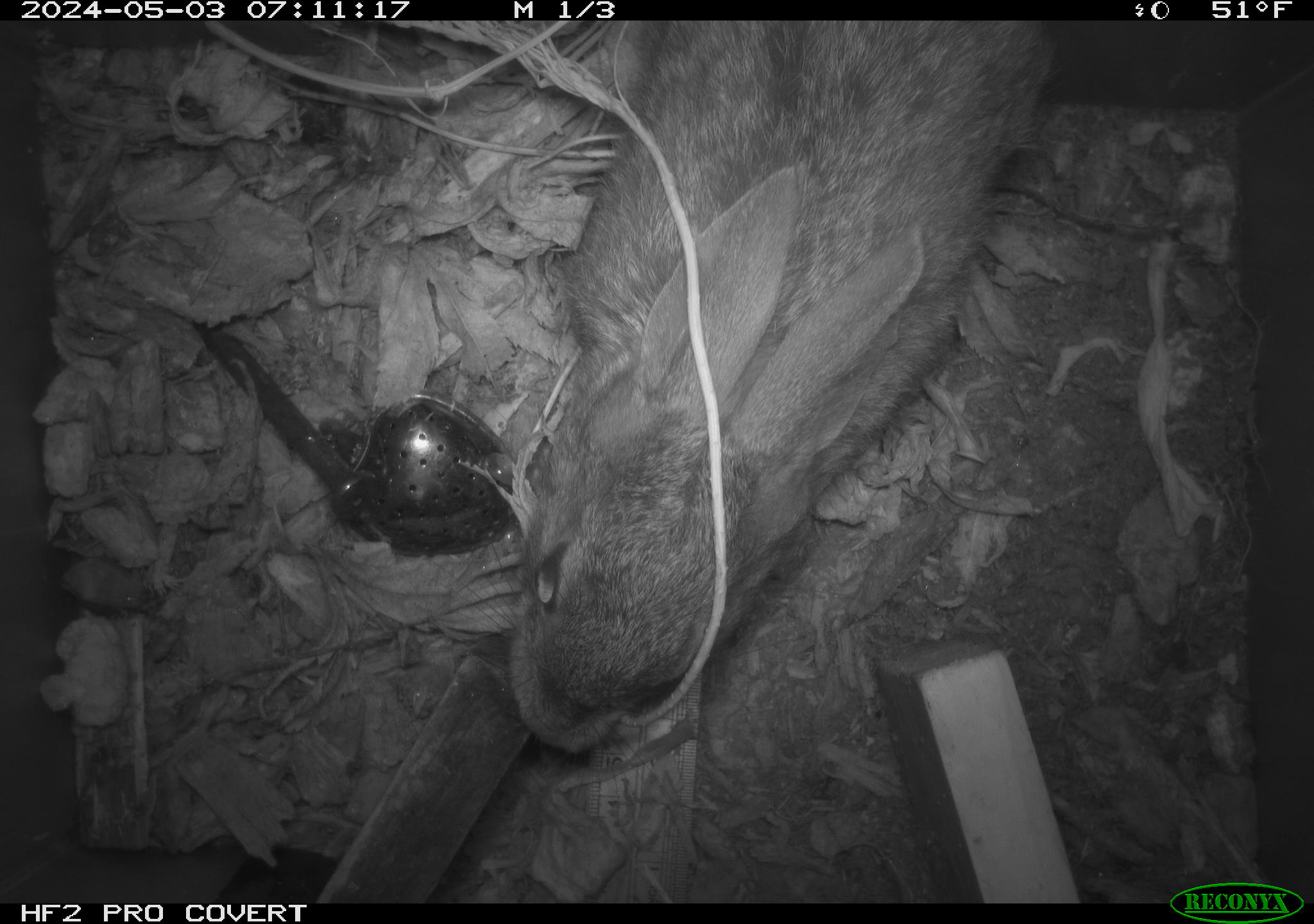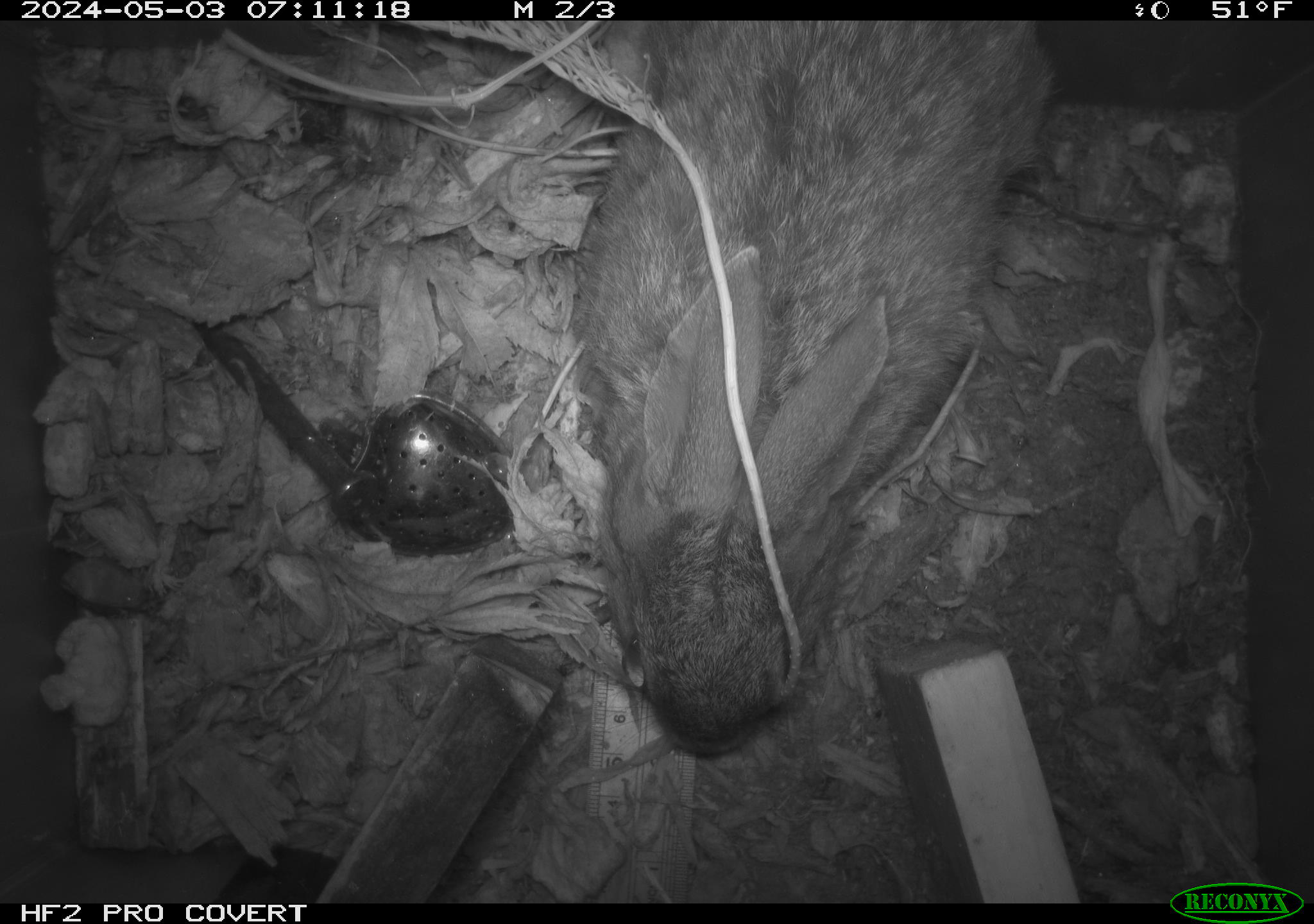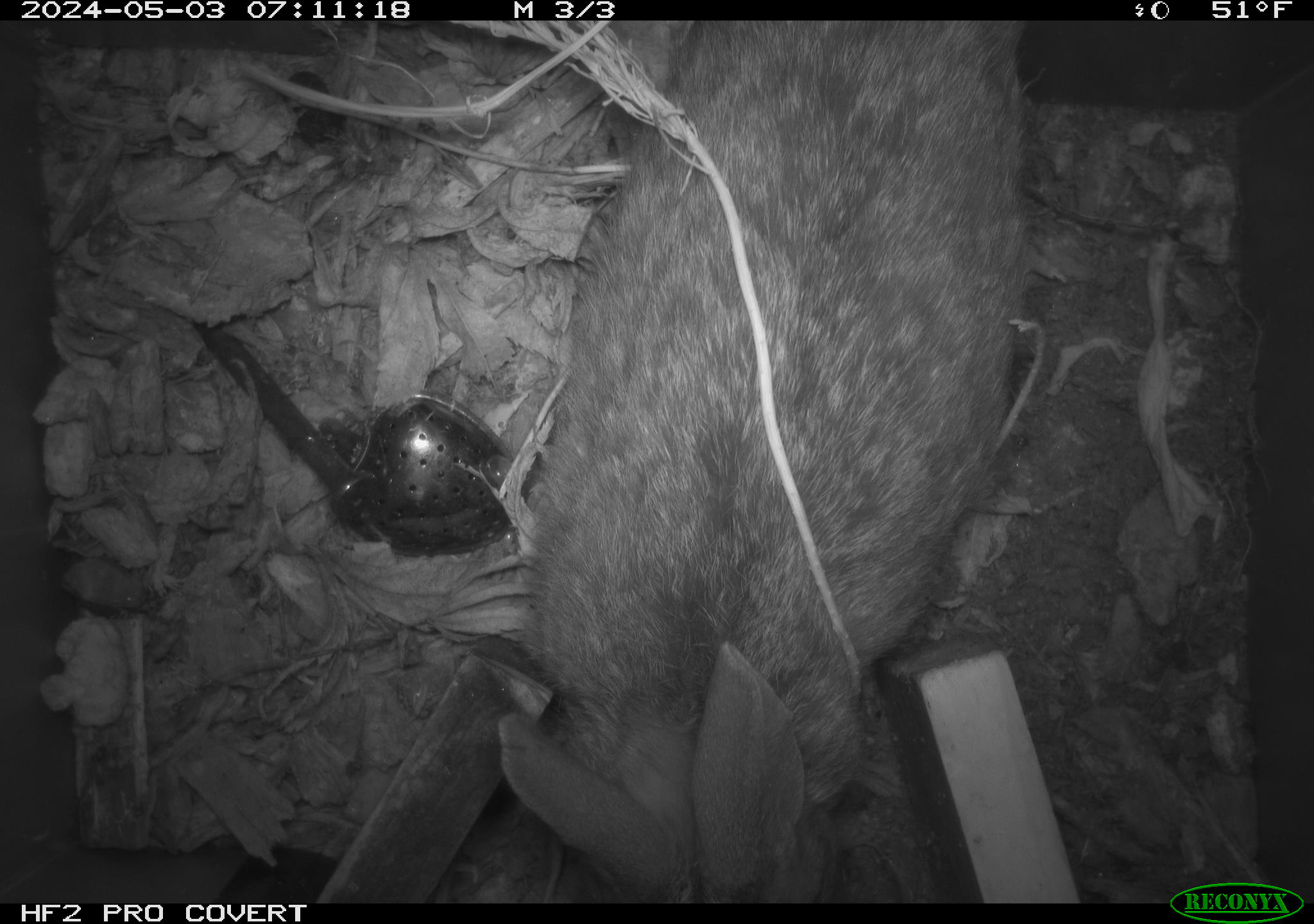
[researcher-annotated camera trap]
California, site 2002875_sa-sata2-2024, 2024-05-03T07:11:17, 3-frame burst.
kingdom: Animalia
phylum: Chordata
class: Mammalia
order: Lagomorpha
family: Leporidae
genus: Sylvilagus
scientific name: Sylvilagus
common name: cottontail rabbits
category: sylvilagus species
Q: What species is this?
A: Sylvilagus species (cottontail rabbits) (Sylvilagus).